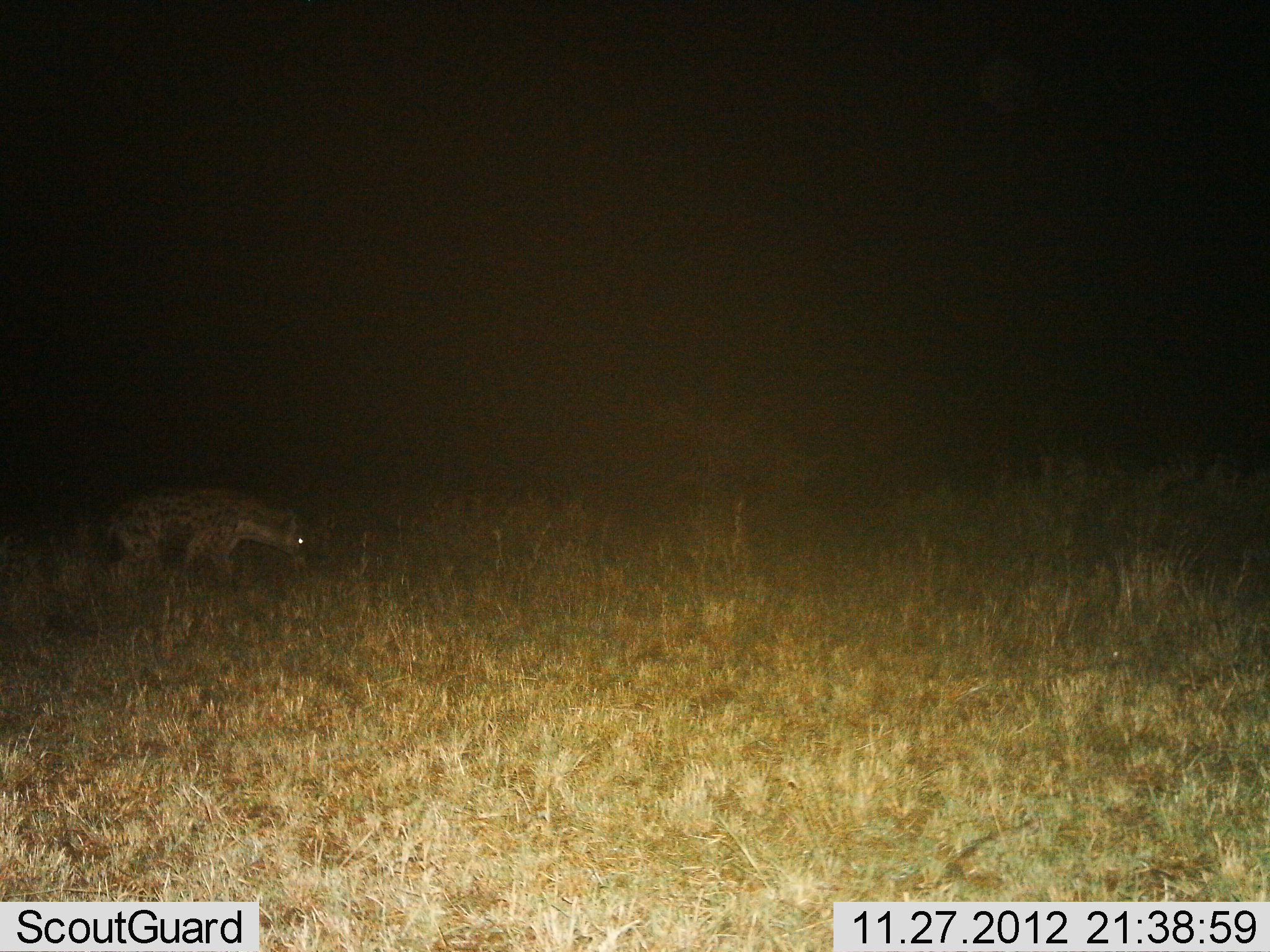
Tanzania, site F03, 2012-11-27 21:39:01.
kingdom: Animalia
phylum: Chordata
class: Mammalia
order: Carnivora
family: Hyaenidae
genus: Crocuta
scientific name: Crocuta crocuta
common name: spotted hyena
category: hyenaspotted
Hyenaspotted (spotted hyena) (Crocuta crocuta), count 1. Behavior (volunteer vote fractions): standing 9%, resting 0%, moving 88%, interacting 3%. Young present (vote fraction): 0%. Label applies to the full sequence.